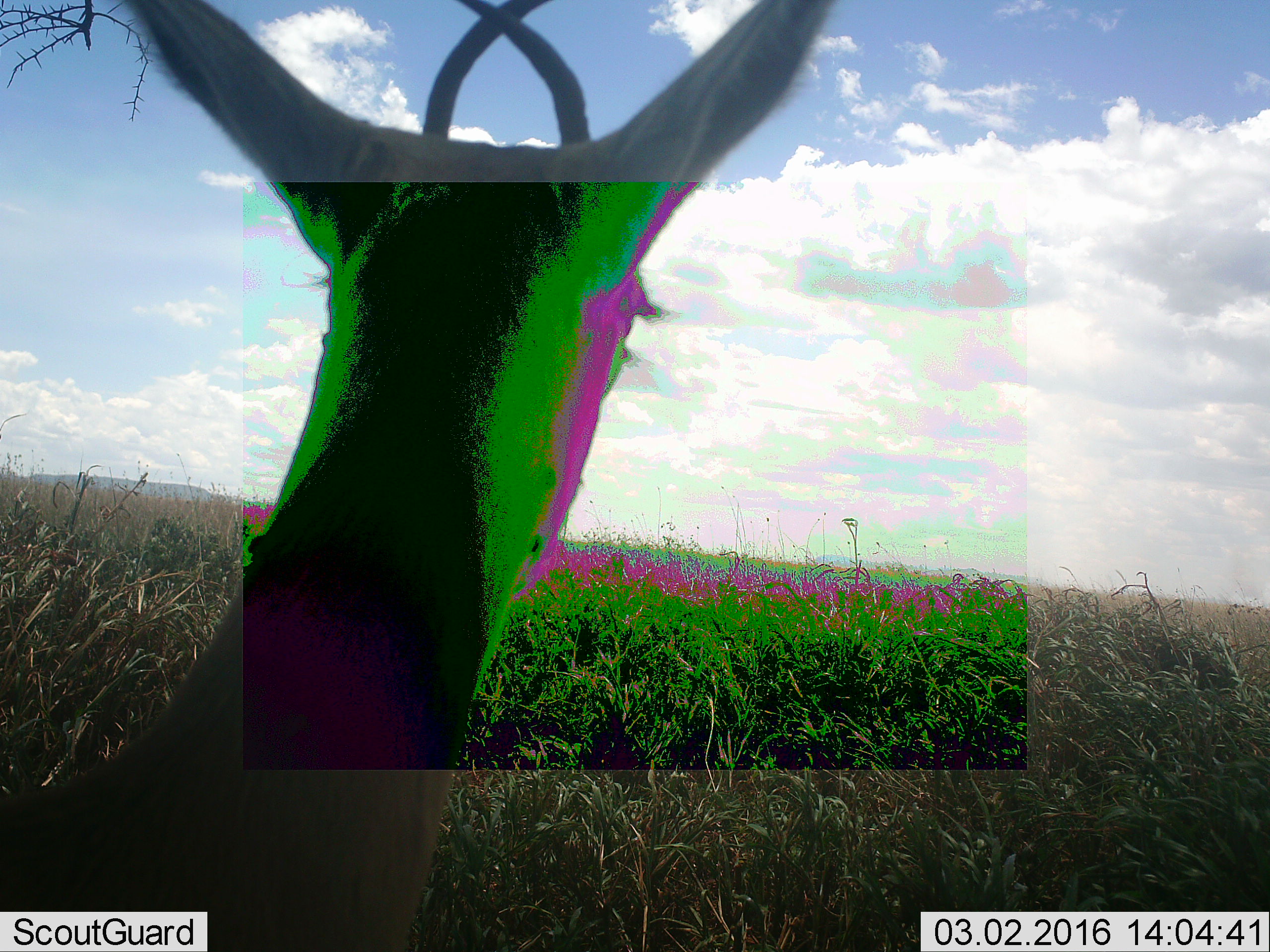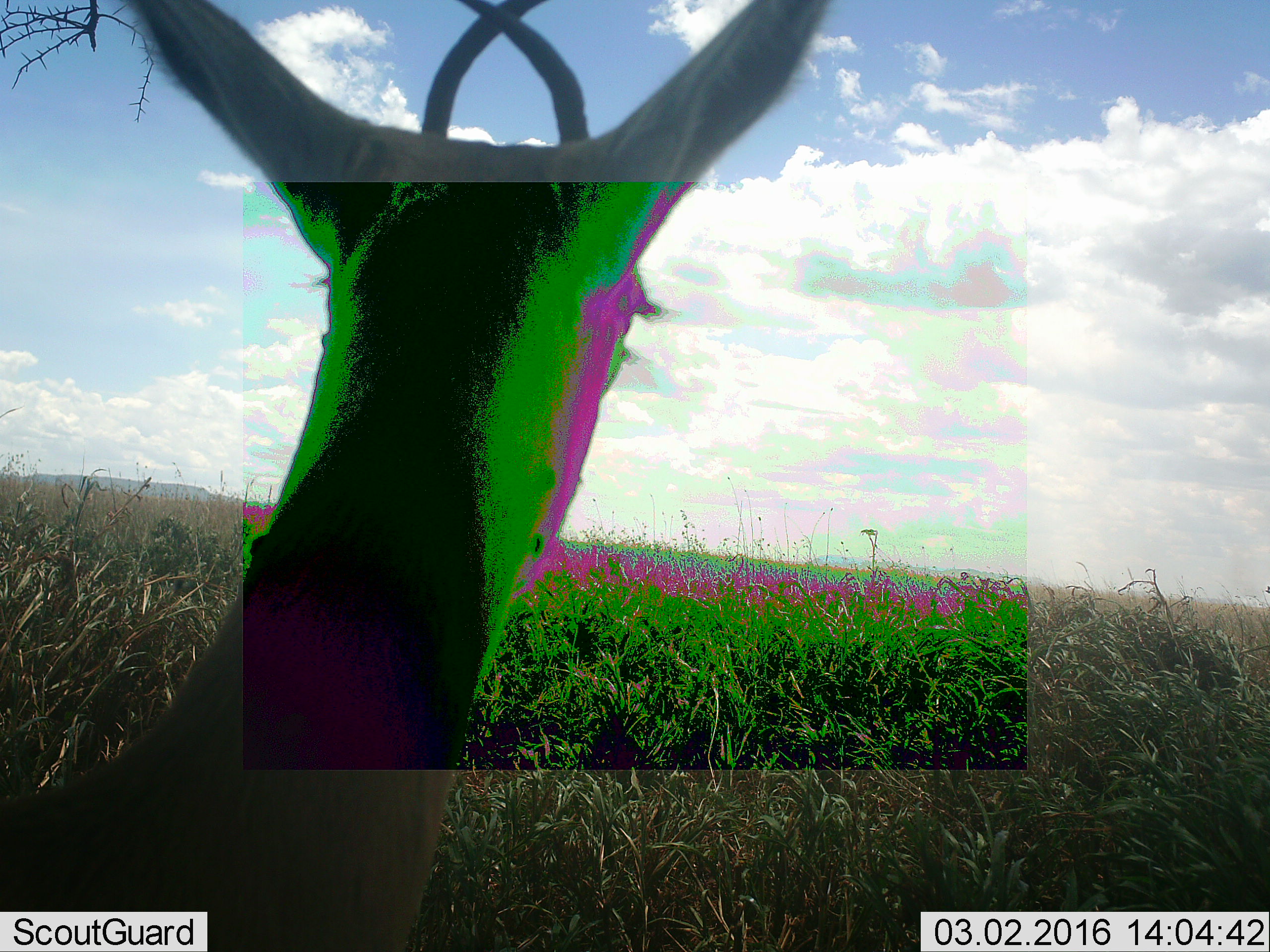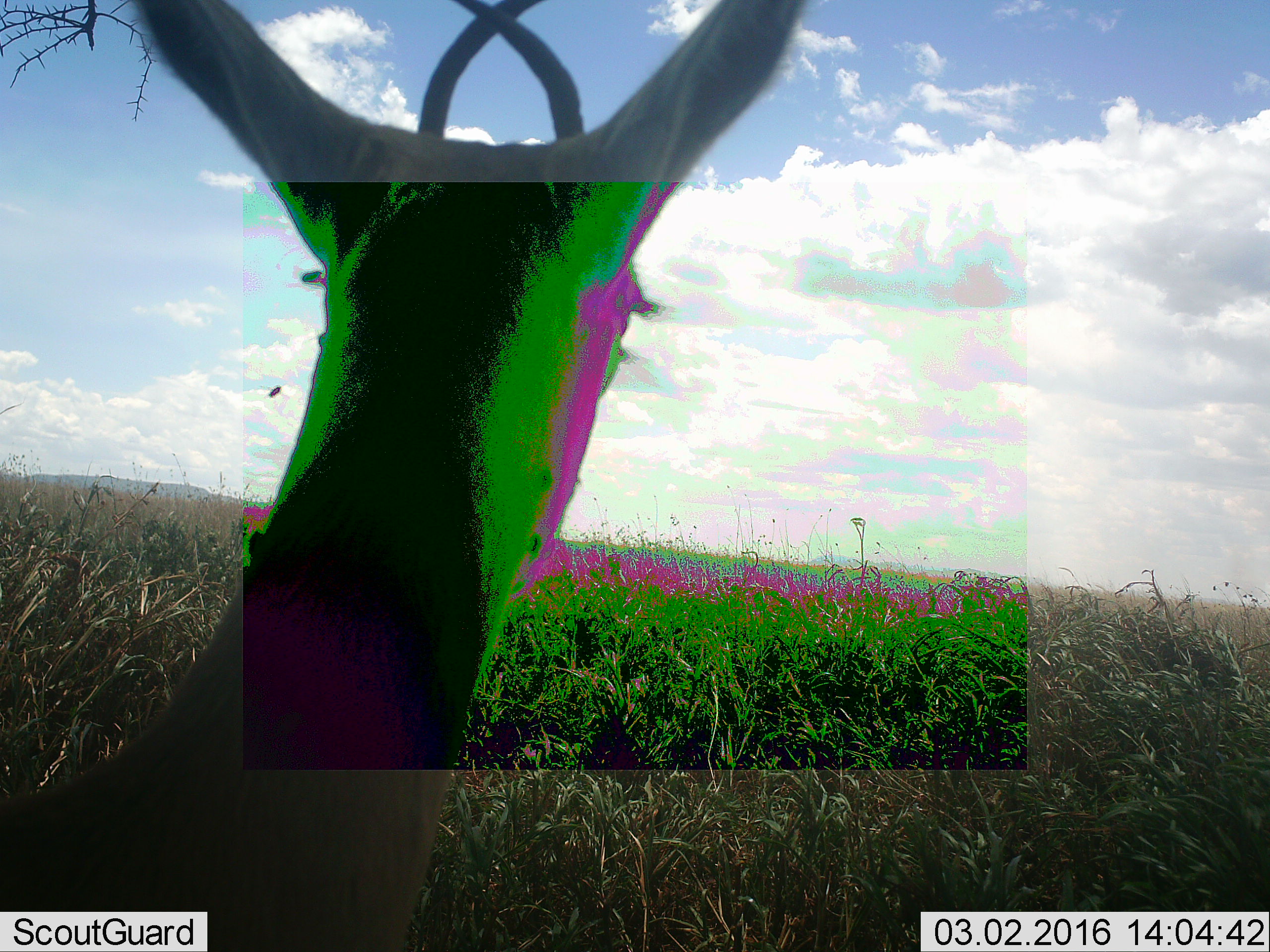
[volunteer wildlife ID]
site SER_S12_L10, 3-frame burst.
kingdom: Animalia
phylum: Chordata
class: Mammalia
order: Artiodactyla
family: Bovidae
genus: Eudorcas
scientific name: Eudorcas thomsonii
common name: thomson's gazelle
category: gazellethomsons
Gazellethomsons (thomson's gazelle) (Eudorcas thomsonii), count 1. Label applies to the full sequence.